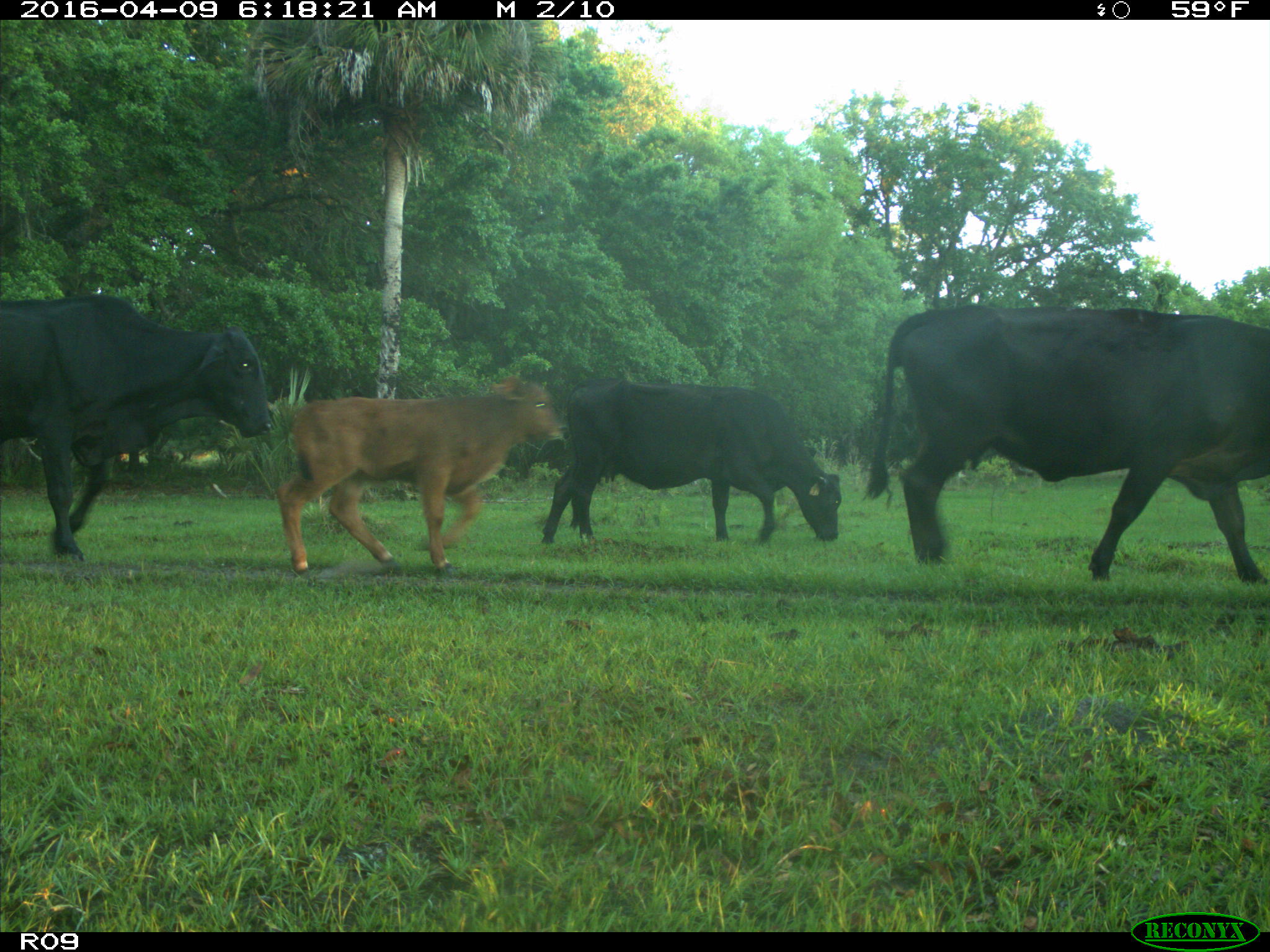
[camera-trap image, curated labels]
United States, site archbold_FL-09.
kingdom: Animalia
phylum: Chordata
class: Mammalia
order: Artiodactyla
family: Bovidae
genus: Bos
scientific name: Bos taurus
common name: domestic cow